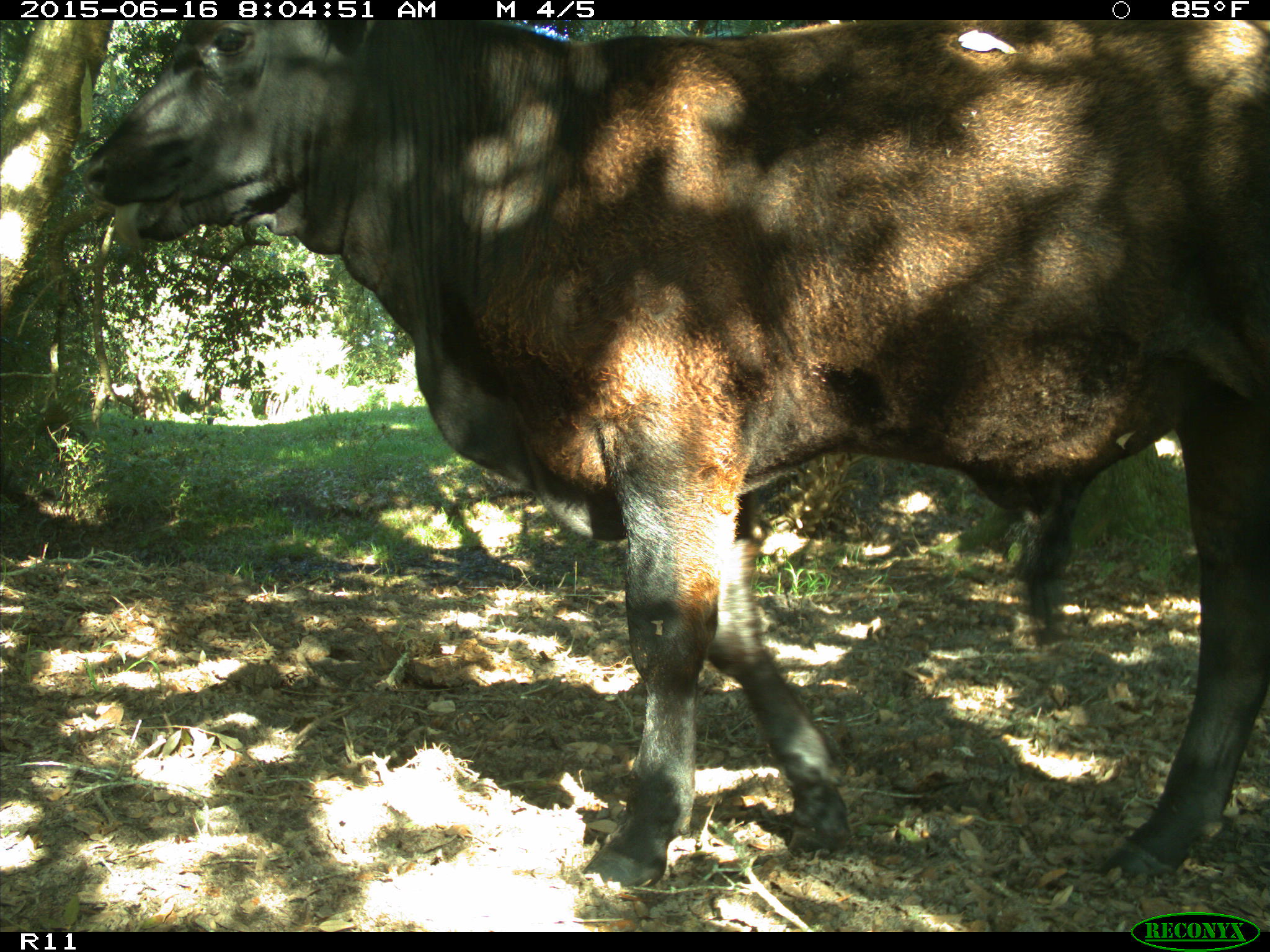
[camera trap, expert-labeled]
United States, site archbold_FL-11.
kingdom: Animalia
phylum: Chordata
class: Mammalia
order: Artiodactyla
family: Bovidae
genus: Bos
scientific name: Bos taurus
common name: domestic cow